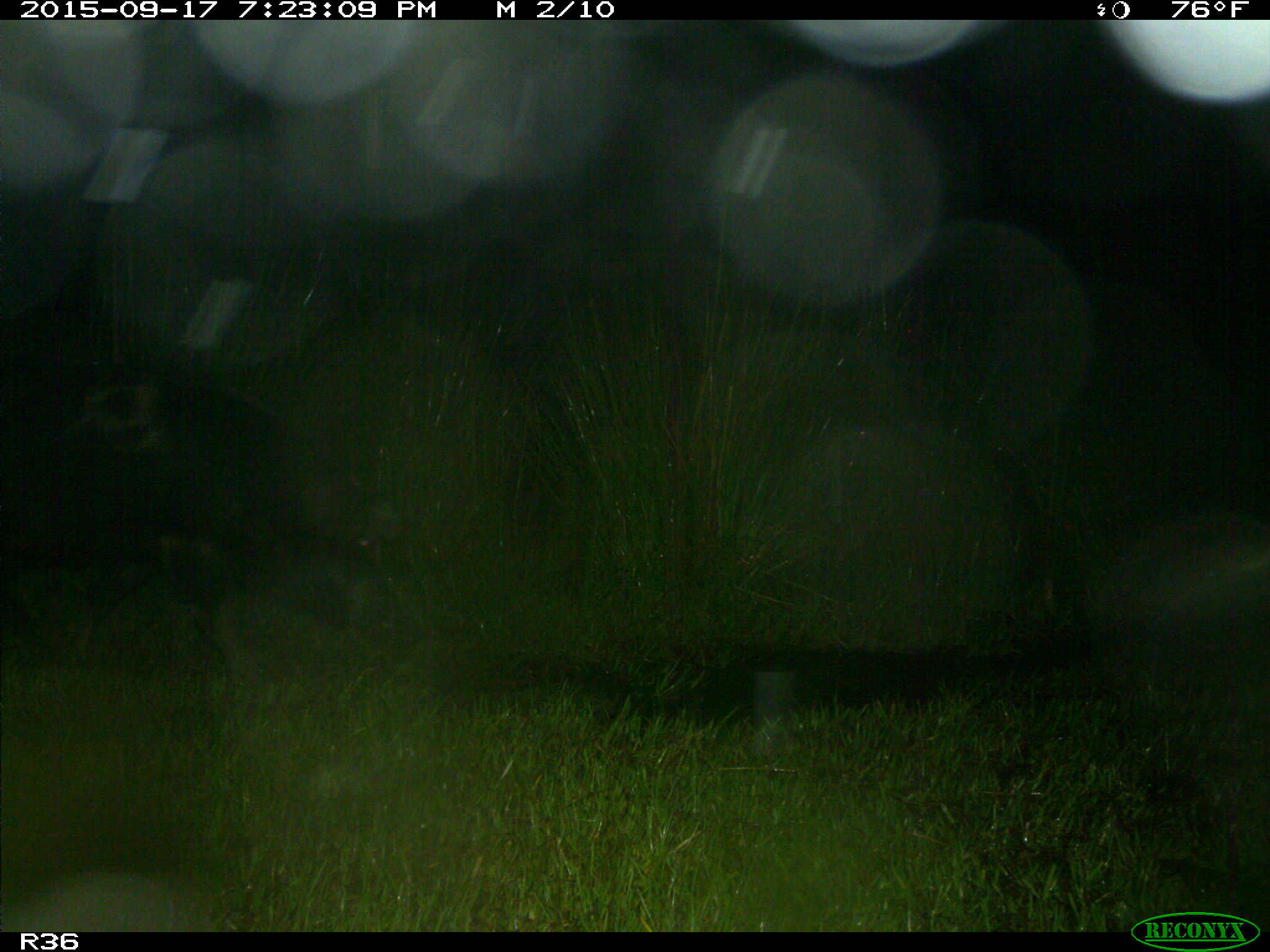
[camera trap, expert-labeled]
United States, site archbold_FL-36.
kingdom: Animalia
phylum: Chordata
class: Mammalia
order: Artiodactyla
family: Suidae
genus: Sus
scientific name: Sus scrofa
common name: wild boar